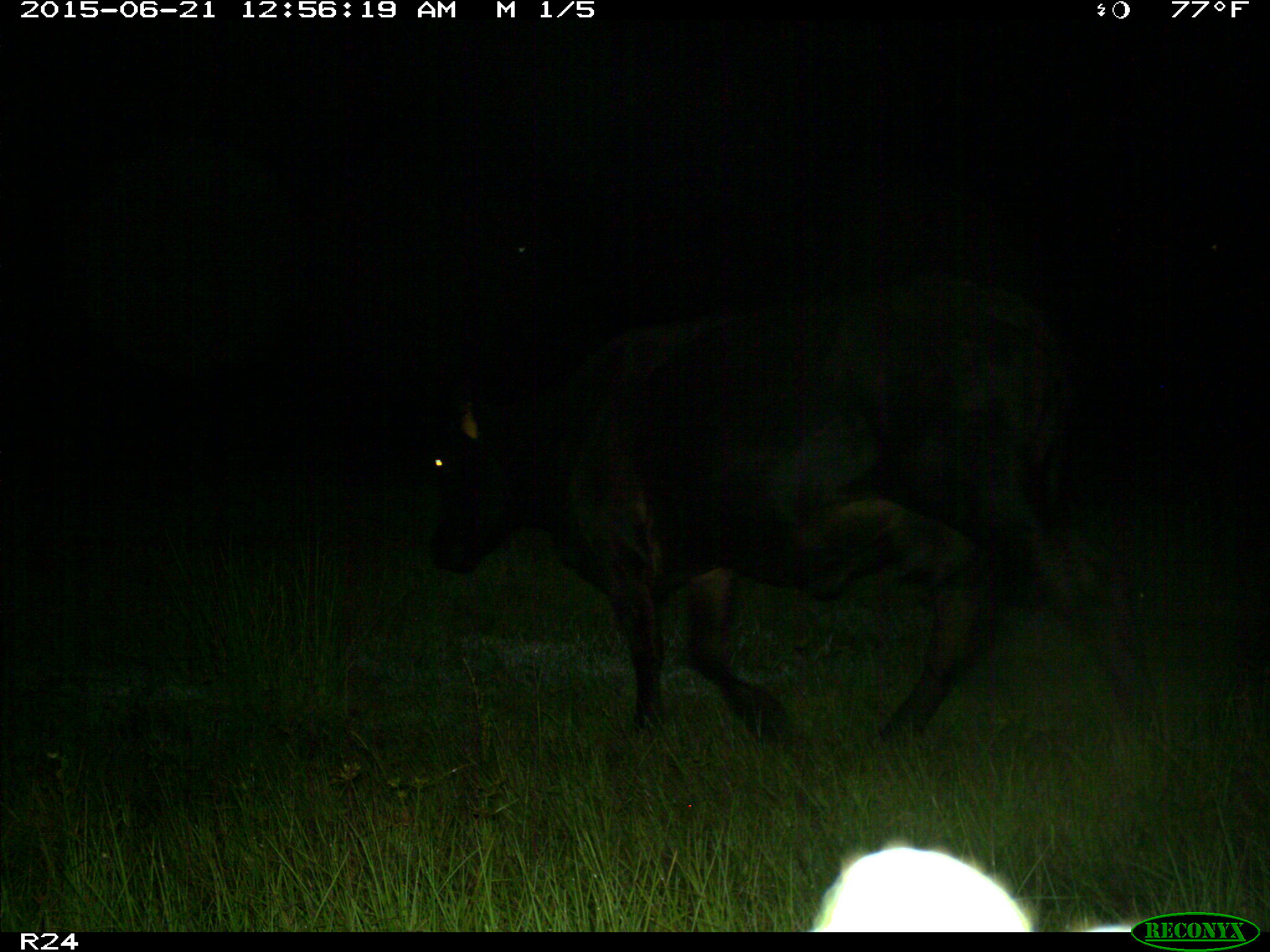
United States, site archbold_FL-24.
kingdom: Animalia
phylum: Chordata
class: Mammalia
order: Artiodactyla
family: Bovidae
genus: Bos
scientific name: Bos taurus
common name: domestic cow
Bos taurus (domestic cow).